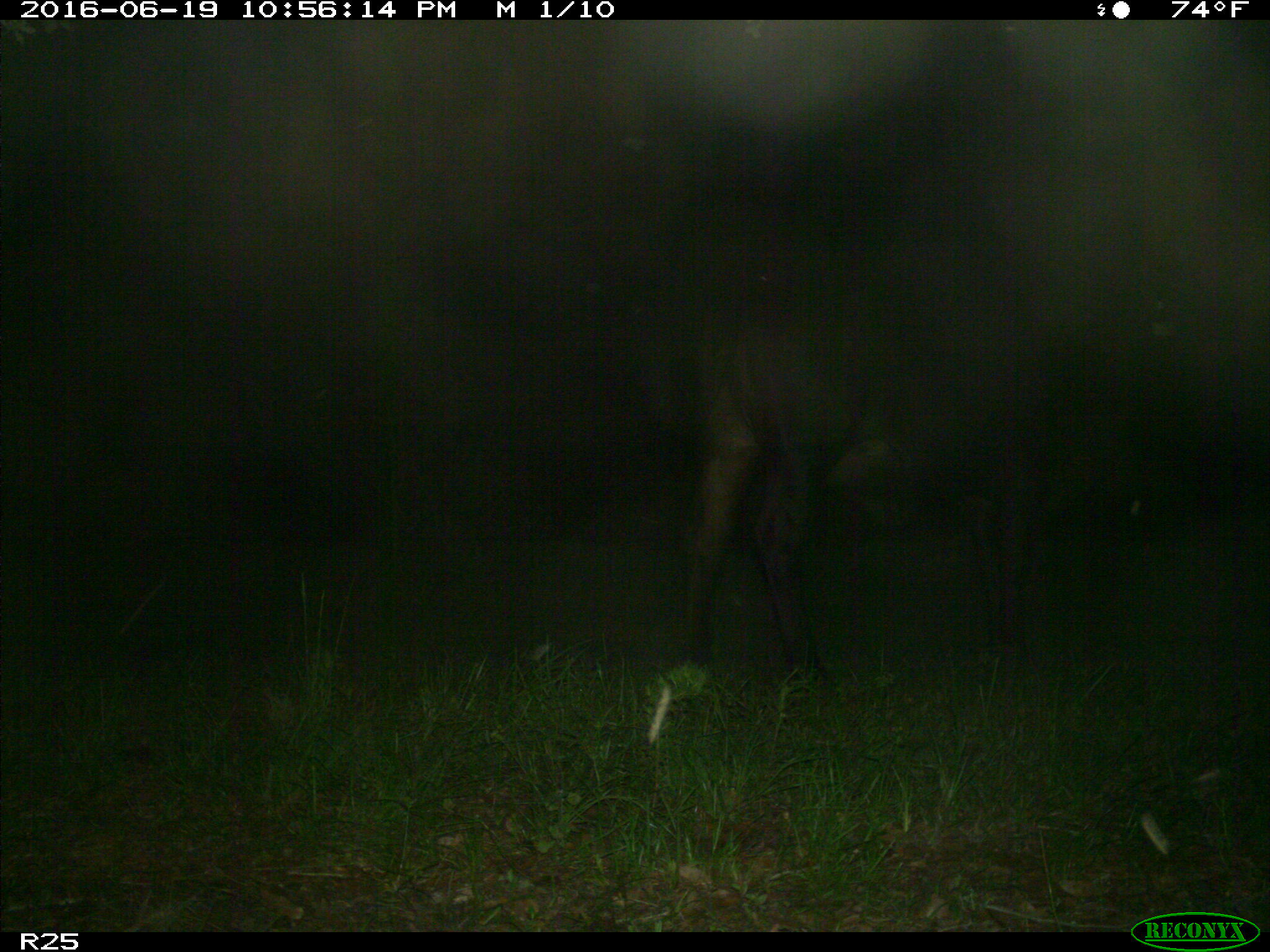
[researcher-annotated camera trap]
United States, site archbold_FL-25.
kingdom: Animalia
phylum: Chordata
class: Mammalia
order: Artiodactyla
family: Bovidae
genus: Bos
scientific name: Bos taurus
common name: domestic cow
Bos taurus (domestic cow).